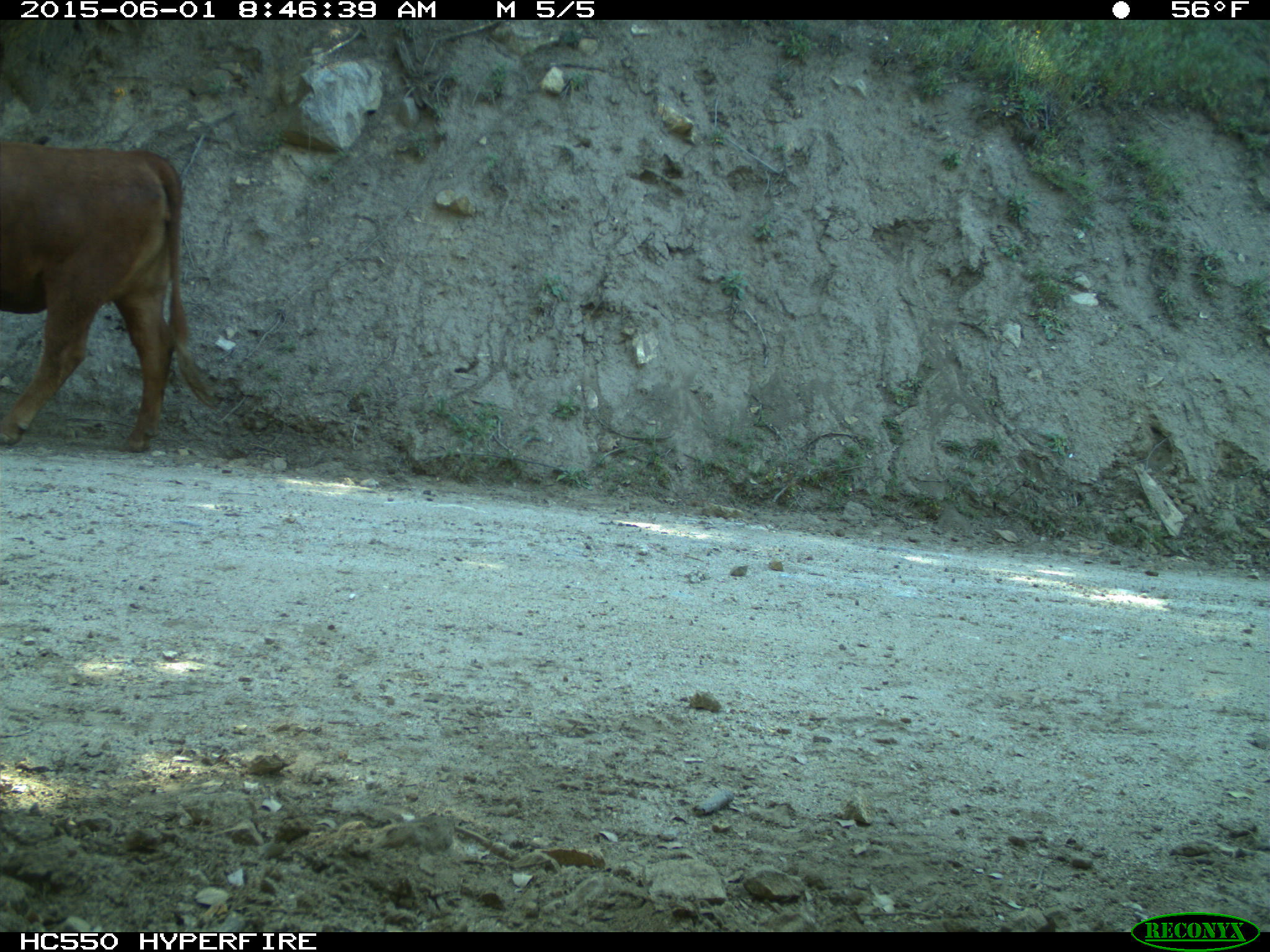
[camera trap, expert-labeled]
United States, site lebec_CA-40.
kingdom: Animalia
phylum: Chordata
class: Mammalia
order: Artiodactyla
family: Bovidae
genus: Bos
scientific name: Bos taurus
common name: domestic cow